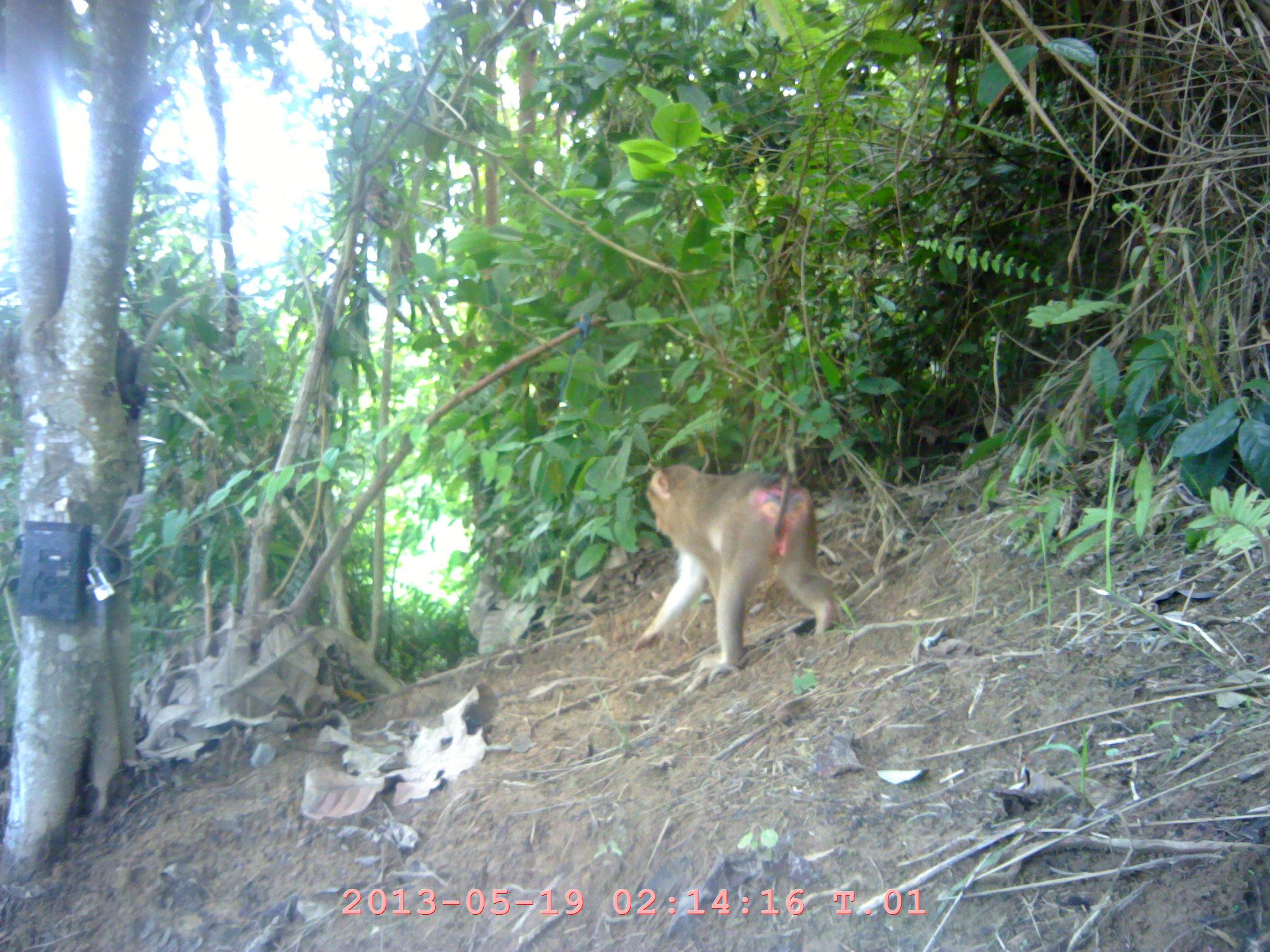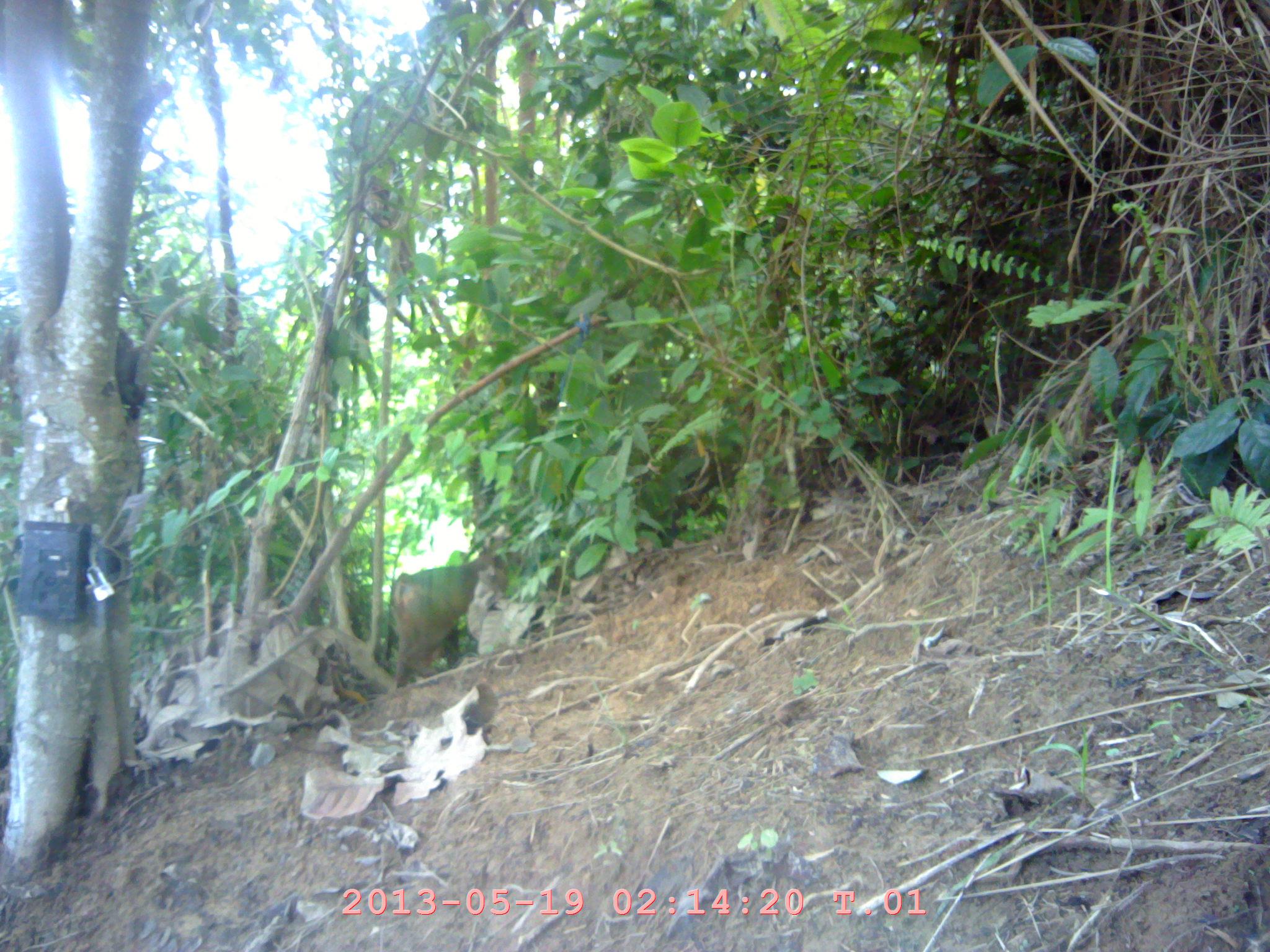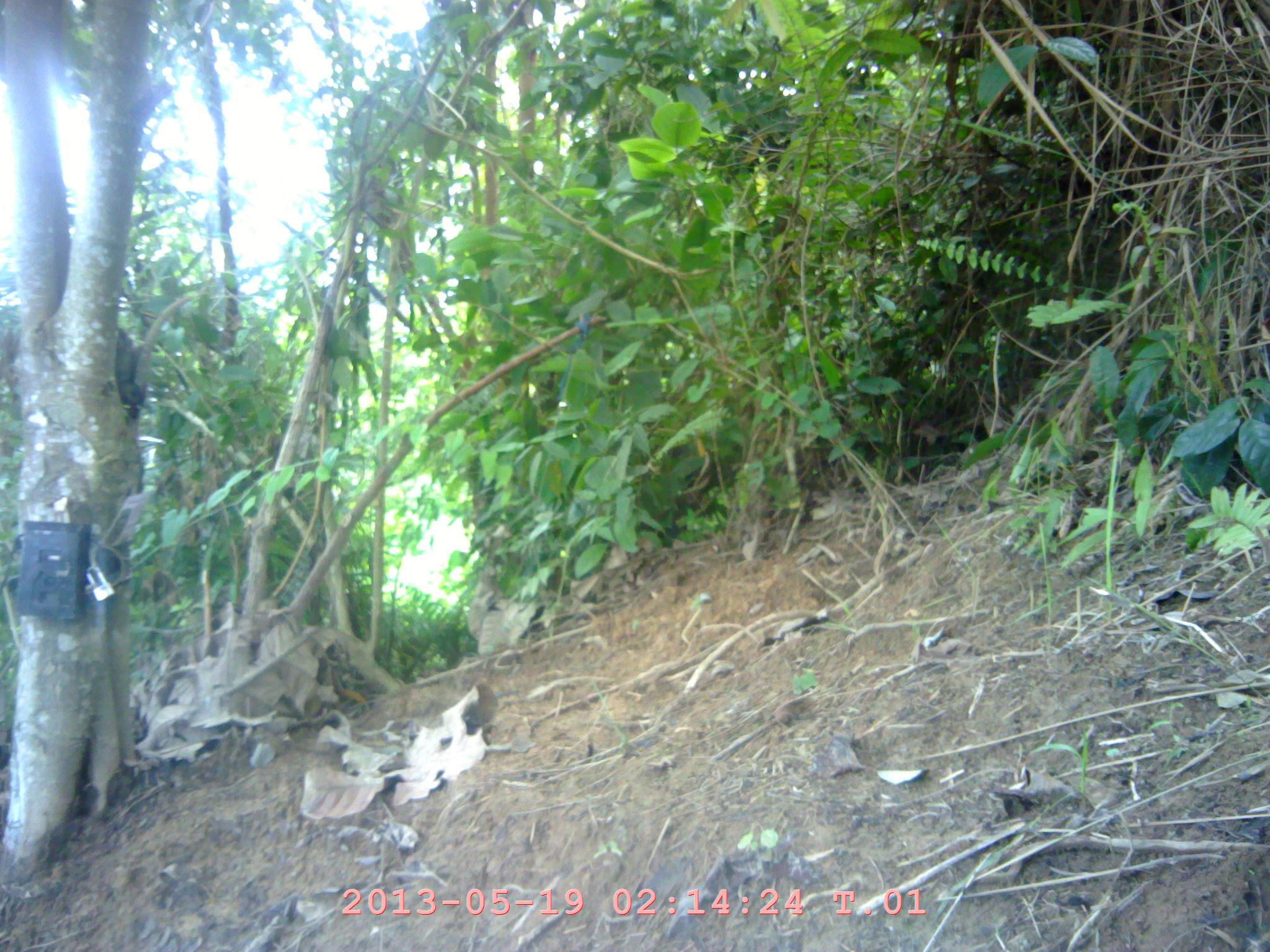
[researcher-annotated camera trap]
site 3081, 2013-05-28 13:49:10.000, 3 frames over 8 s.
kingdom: Animalia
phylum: Chordata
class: Mammalia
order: Primates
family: Cercopithecidae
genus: Macaca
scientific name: Macaca nemestrina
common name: southern pig-tailed macaque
Macaca nemestrina (southern pig-tailed macaque), count 1.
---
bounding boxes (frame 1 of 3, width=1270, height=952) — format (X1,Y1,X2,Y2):
macaca nemestrina: (631,459,835,680)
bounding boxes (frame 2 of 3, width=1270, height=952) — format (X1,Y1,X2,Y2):
macaca nemestrina: (386,542,523,686)